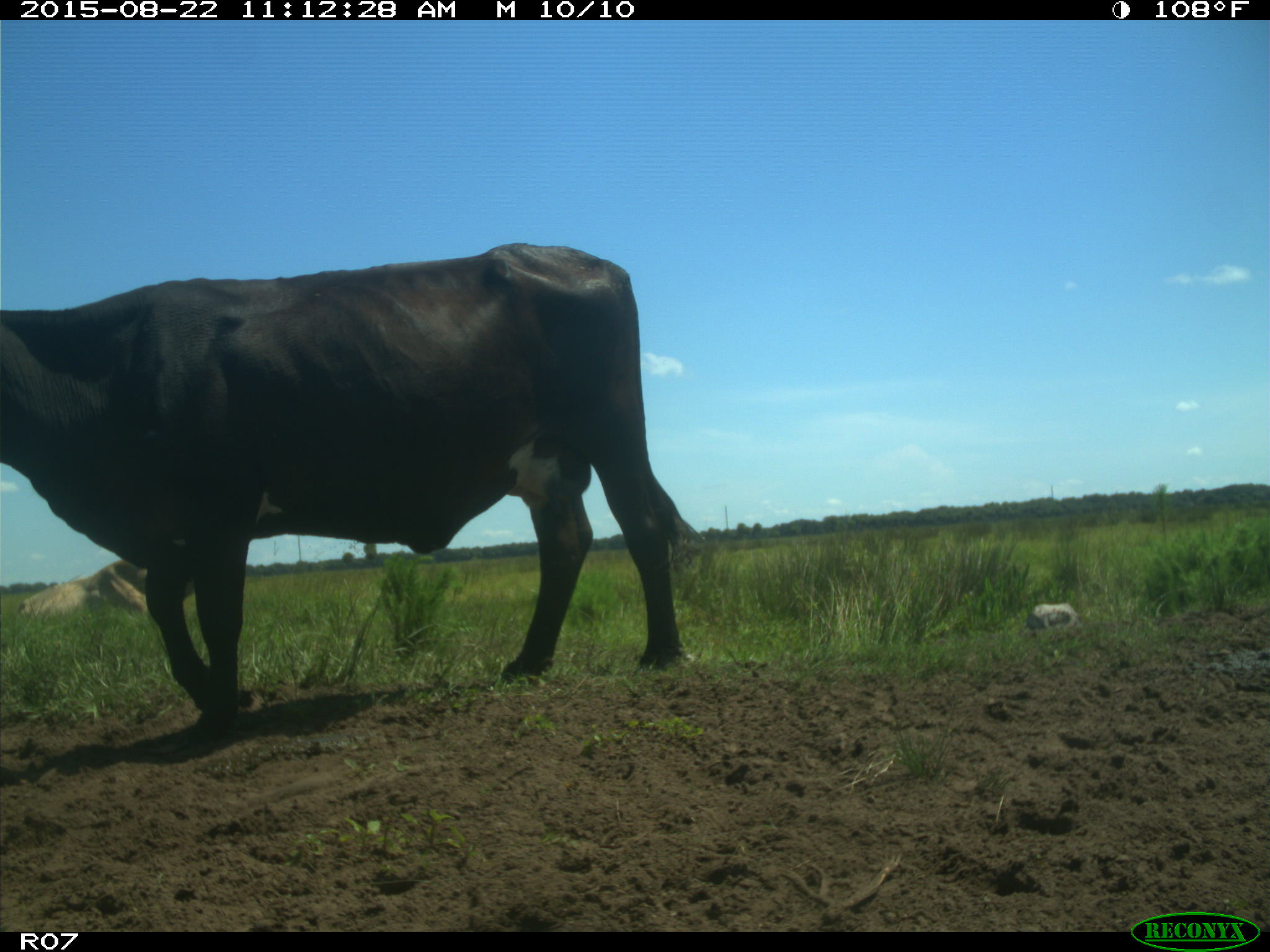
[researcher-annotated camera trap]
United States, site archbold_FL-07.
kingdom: Animalia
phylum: Chordata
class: Mammalia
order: Artiodactyla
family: Bovidae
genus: Bos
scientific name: Bos taurus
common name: domestic cow